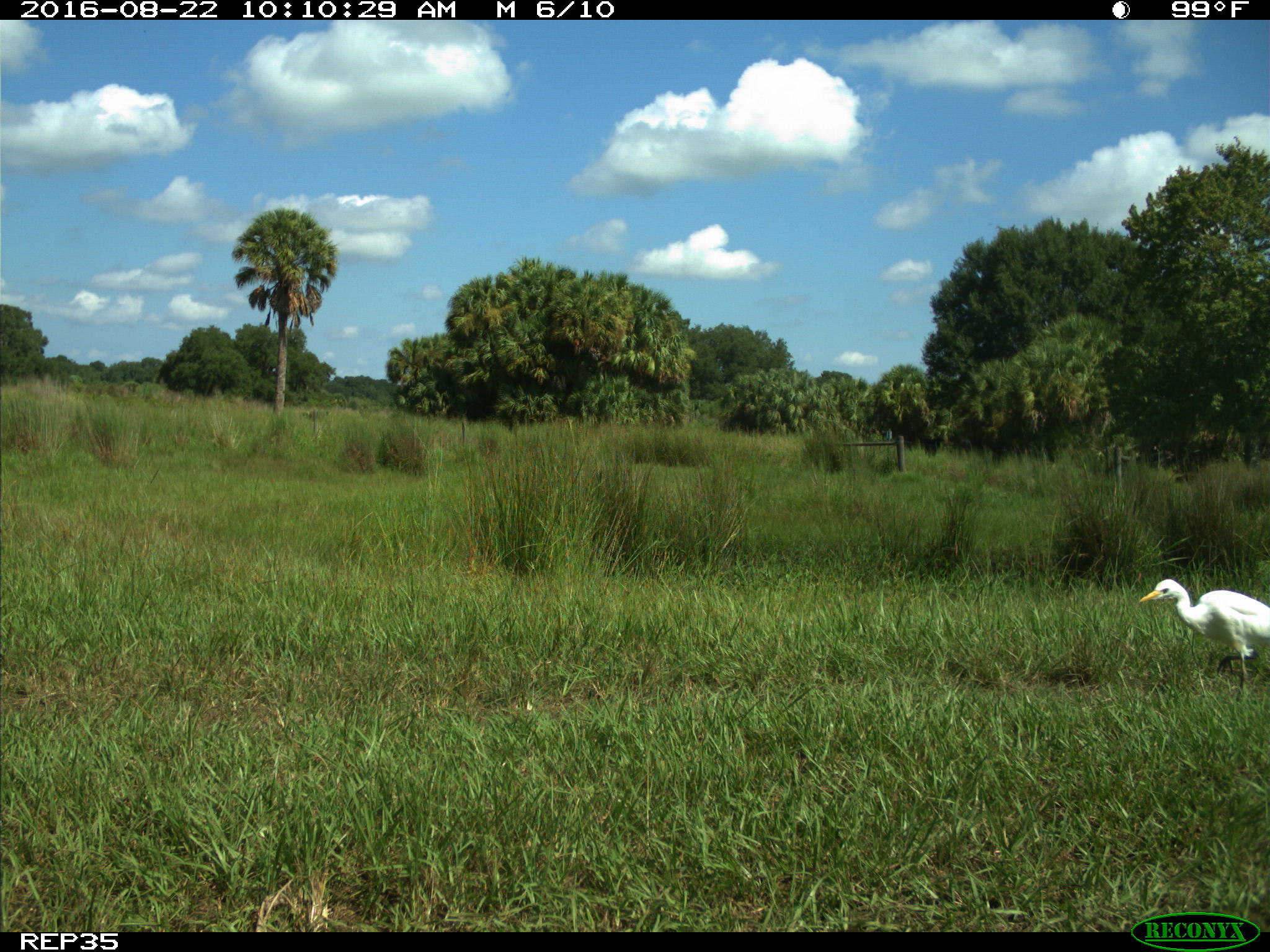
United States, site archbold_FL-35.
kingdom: Animalia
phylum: Chordata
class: Aves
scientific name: Aves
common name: birds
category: unidentified bird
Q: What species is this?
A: Unidentified bird (birds) (Aves).